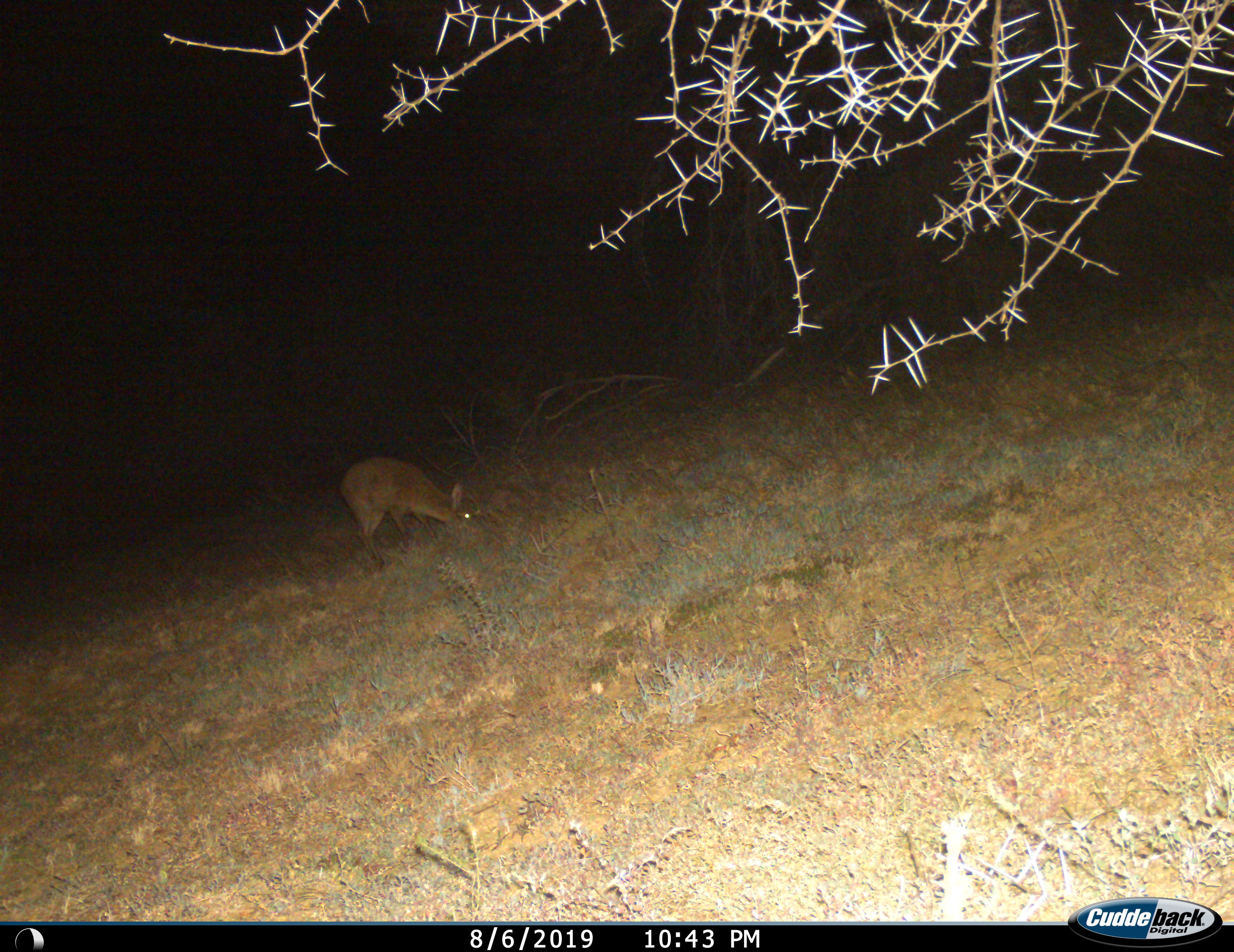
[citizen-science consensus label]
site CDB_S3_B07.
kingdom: Animalia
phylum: Chordata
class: Mammalia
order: Artiodactyla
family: Bovidae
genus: Sylvicapra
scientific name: Sylvicapra grimmia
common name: common duiker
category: duikercommongrey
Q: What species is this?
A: Duikercommongrey (common duiker) (Sylvicapra grimmia).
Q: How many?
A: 1.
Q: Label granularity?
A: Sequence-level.